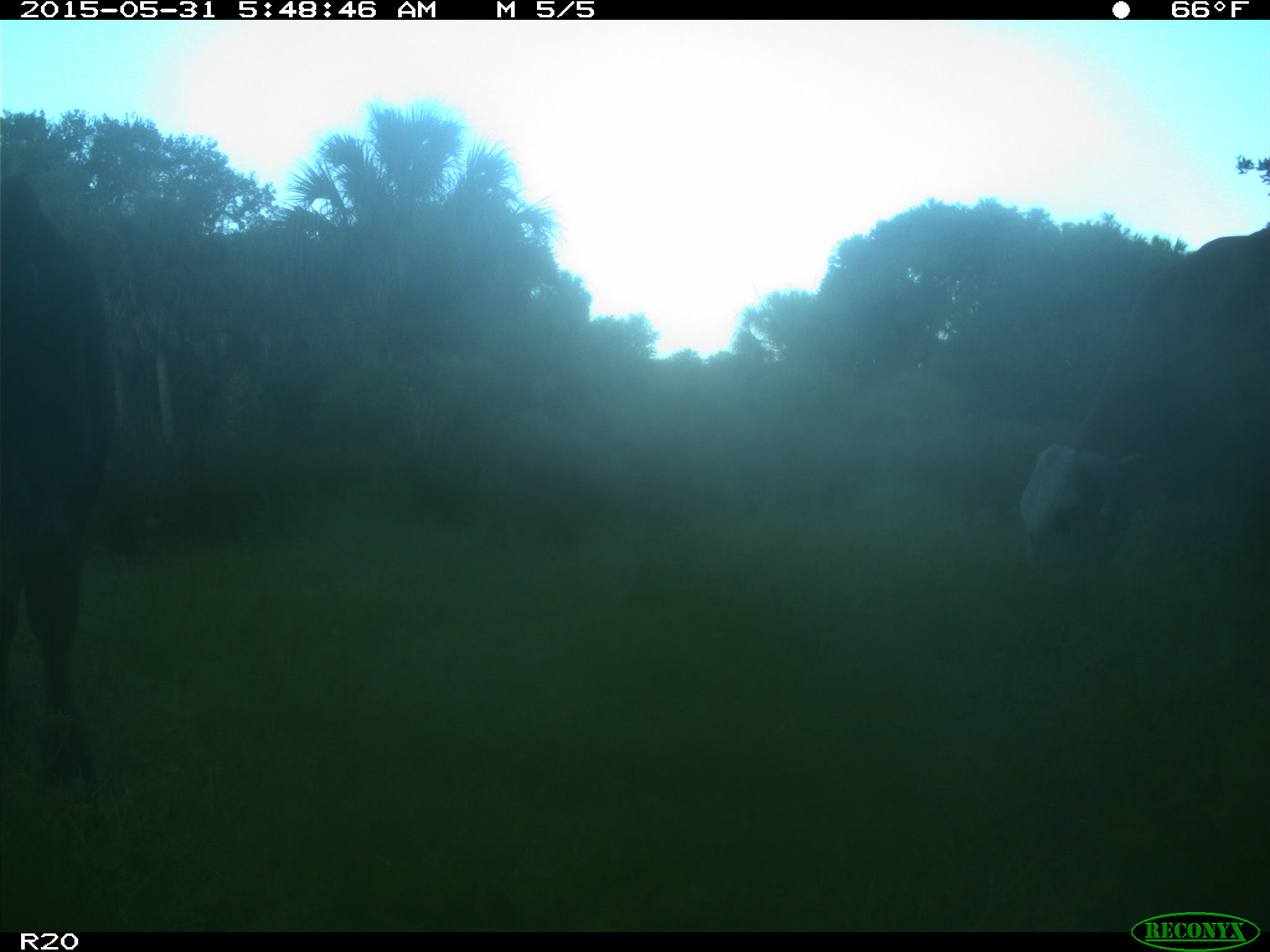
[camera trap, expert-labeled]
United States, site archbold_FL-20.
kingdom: Animalia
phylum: Chordata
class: Mammalia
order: Artiodactyla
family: Bovidae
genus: Bos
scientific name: Bos taurus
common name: domestic cow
Bos taurus (domestic cow).